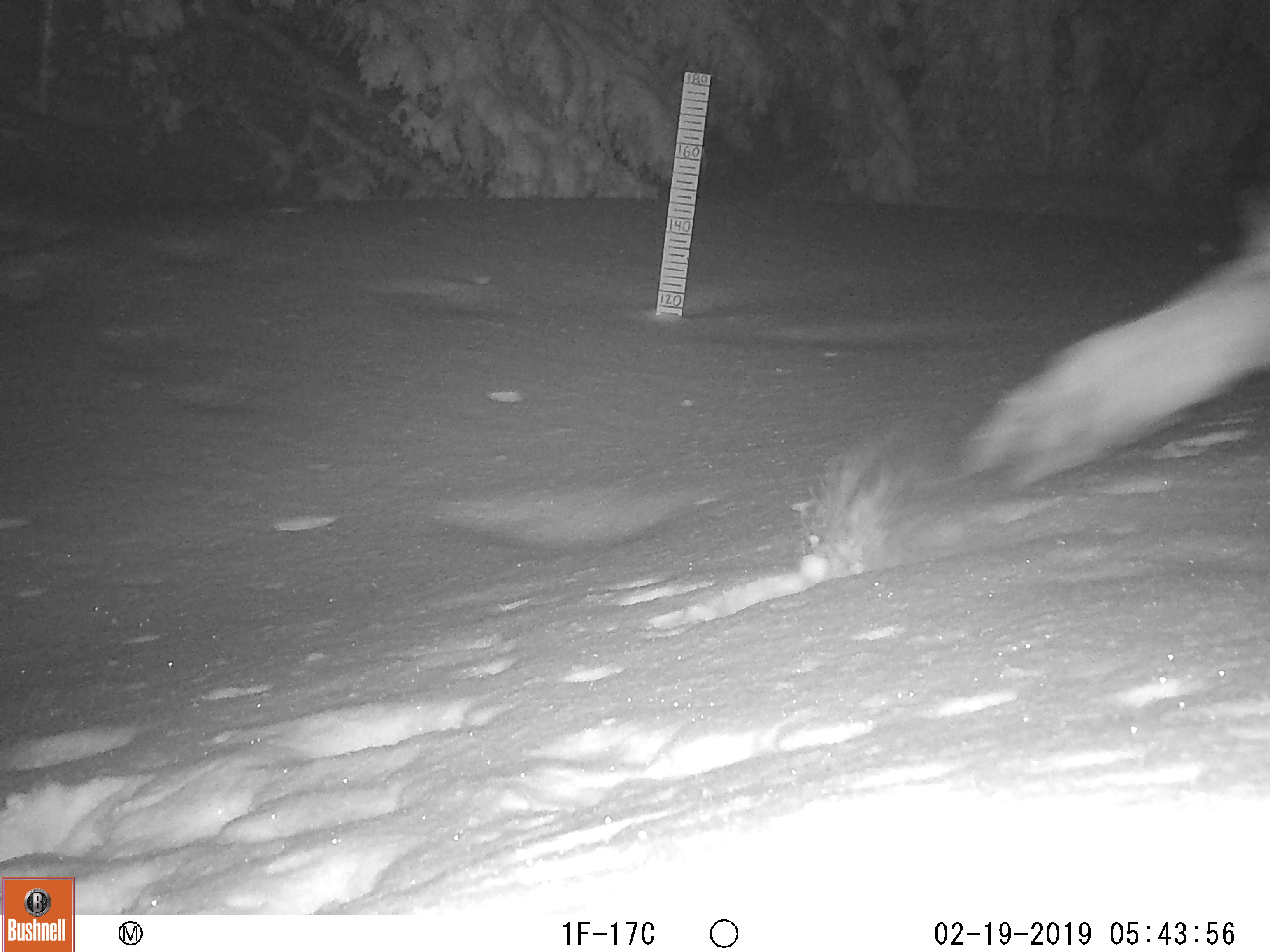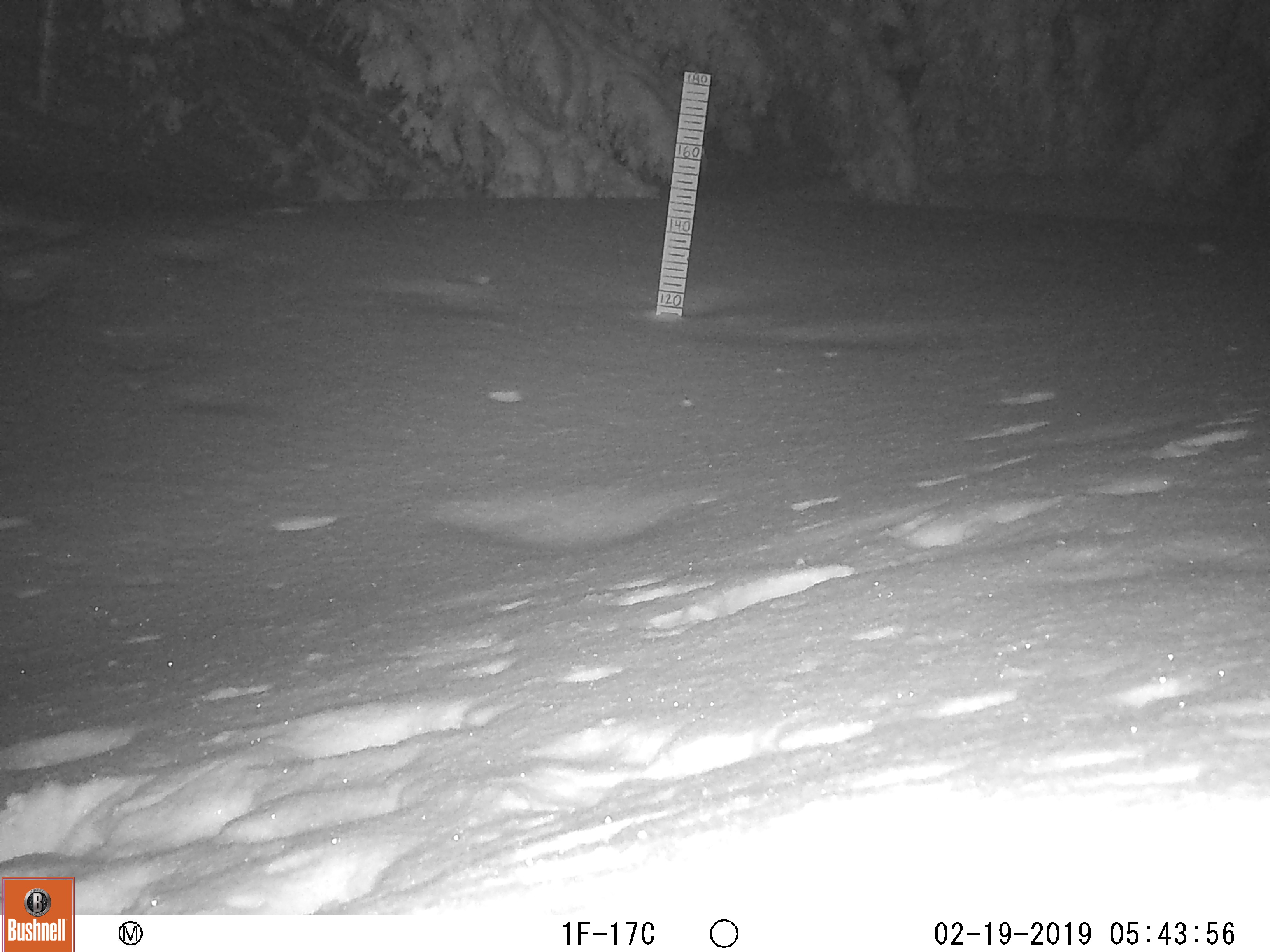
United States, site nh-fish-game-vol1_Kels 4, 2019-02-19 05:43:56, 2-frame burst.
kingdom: Animalia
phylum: Chordata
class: Mammalia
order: Lagomorpha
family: Leporidae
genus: Lepus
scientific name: Lepus americanus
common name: snowshoe hare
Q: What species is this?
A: Snowshoe hare (Lepus americanus).